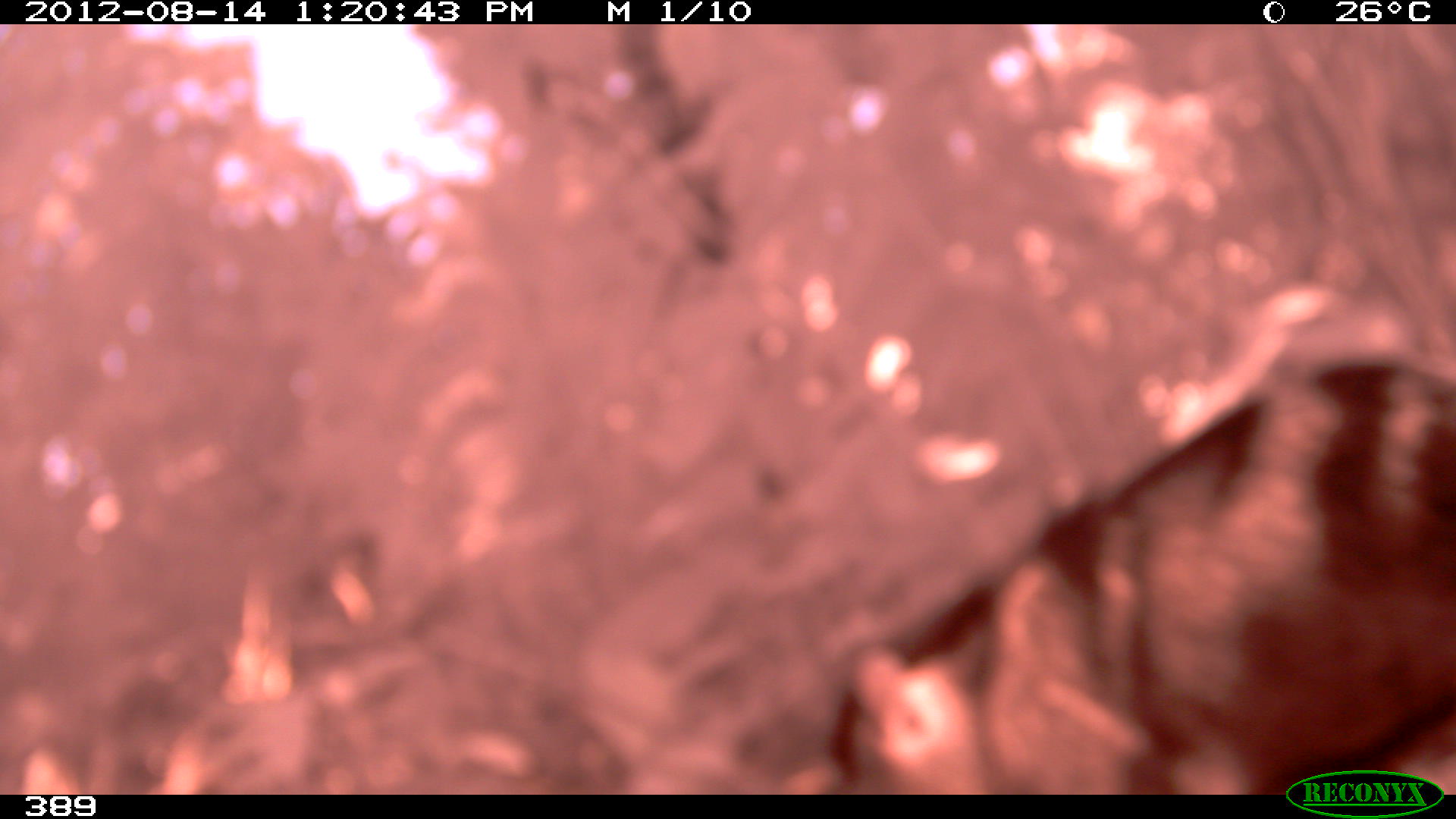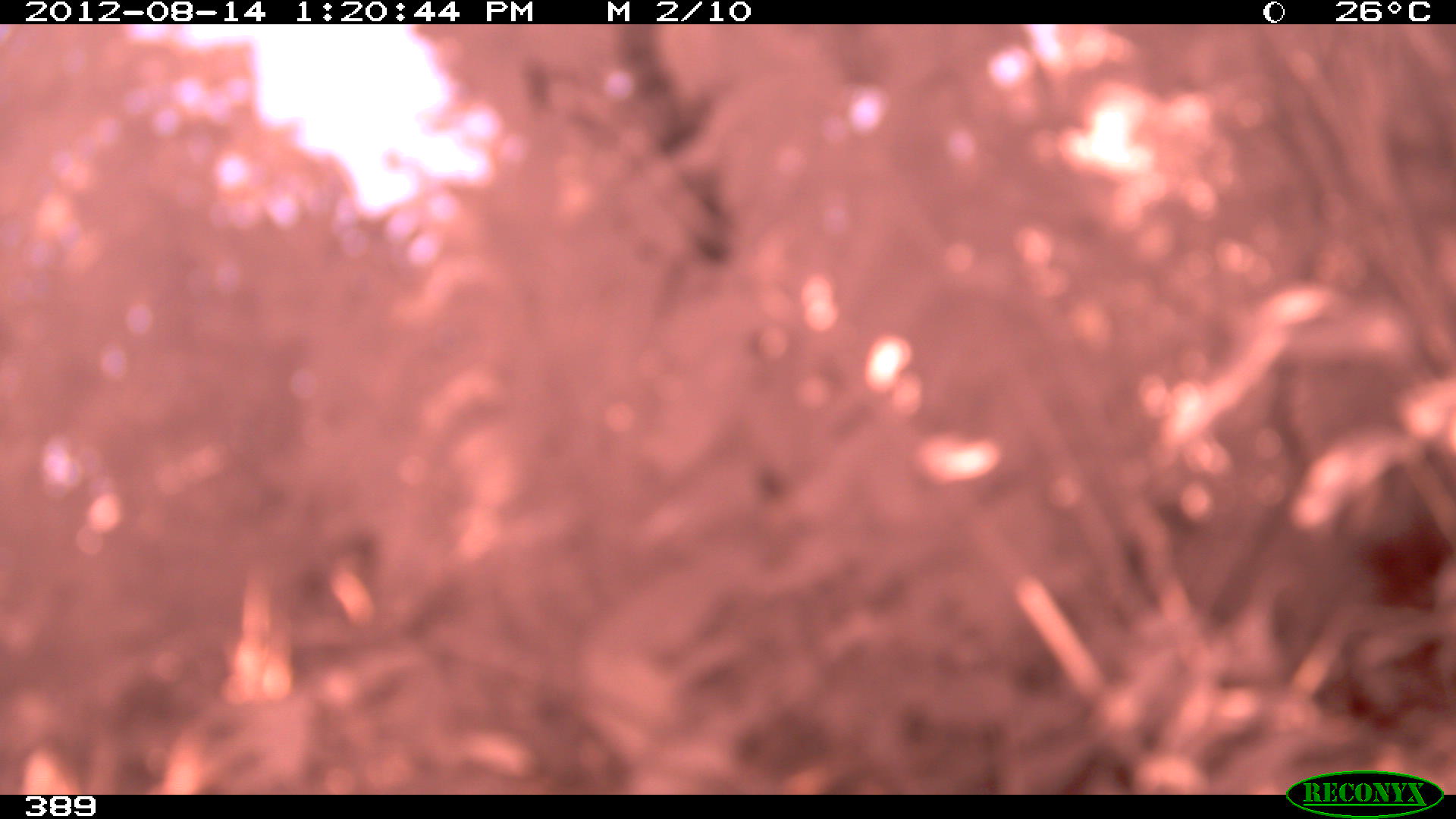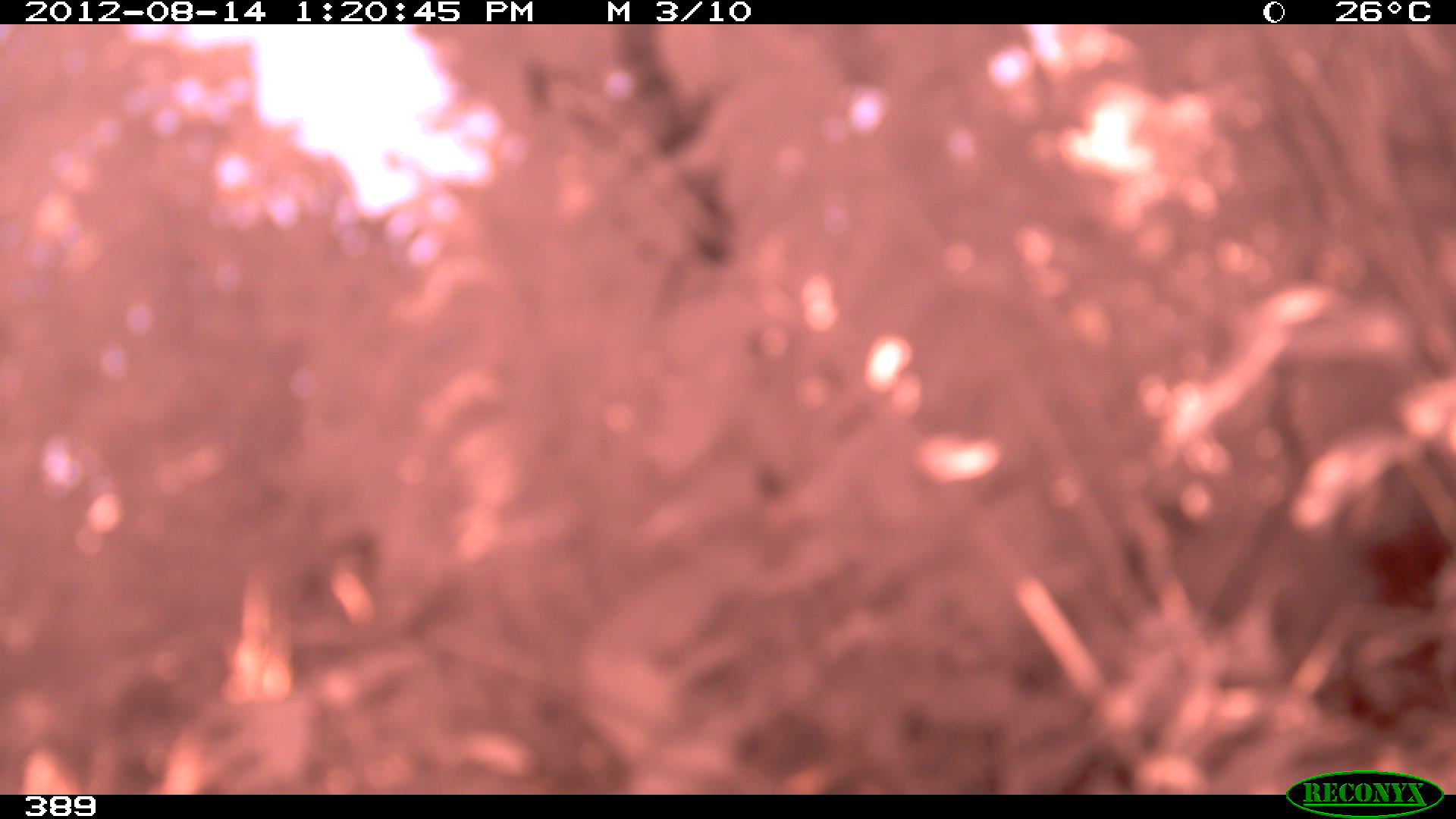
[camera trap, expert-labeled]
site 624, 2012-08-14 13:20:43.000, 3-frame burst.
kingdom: Animalia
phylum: Chordata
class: Mammalia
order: Artiodactyla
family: Tayassuidae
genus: Tayassu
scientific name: Tayassu pecari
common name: white-lipped peccary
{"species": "Tayassu pecari (white-lipped peccary)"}